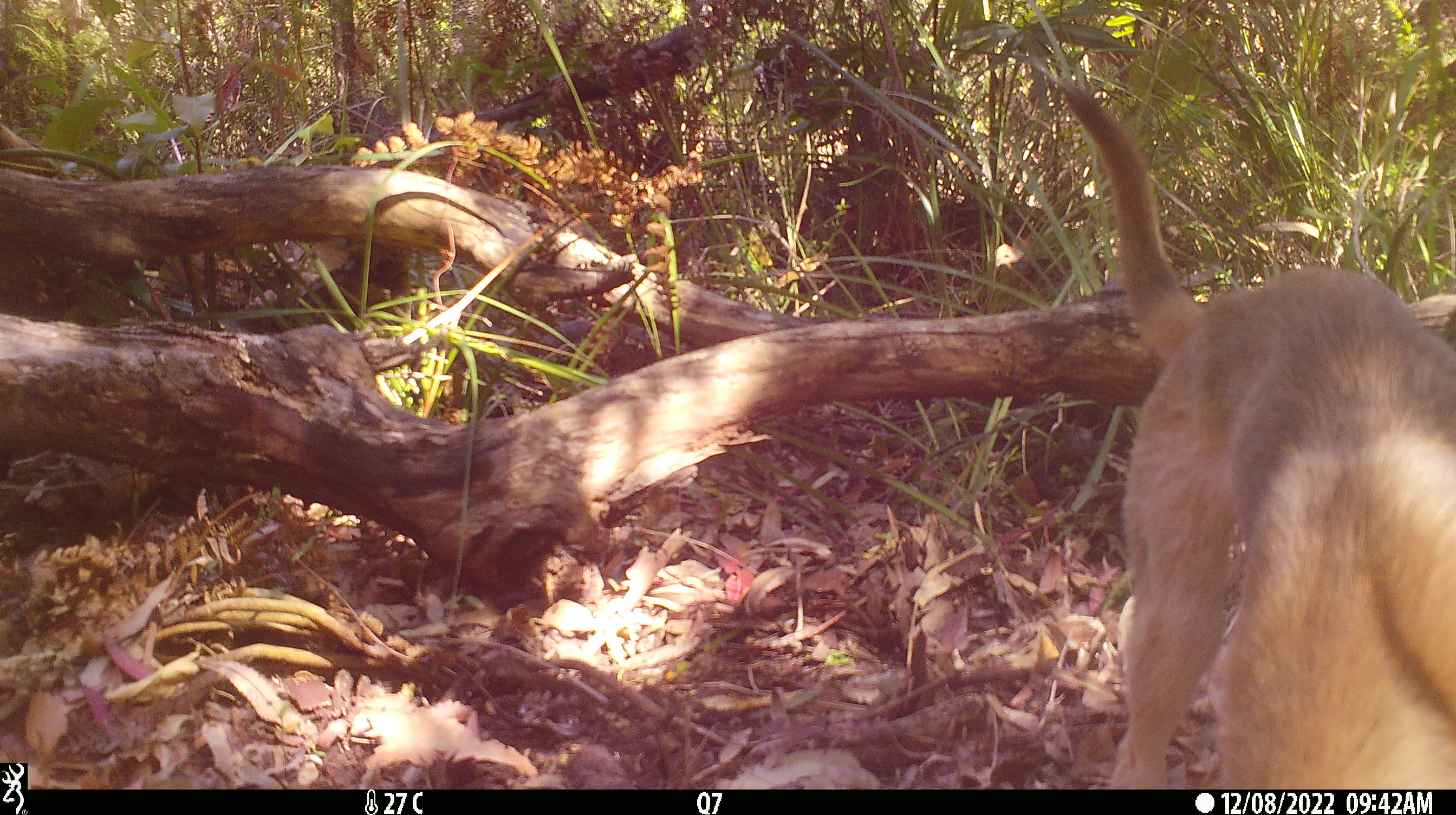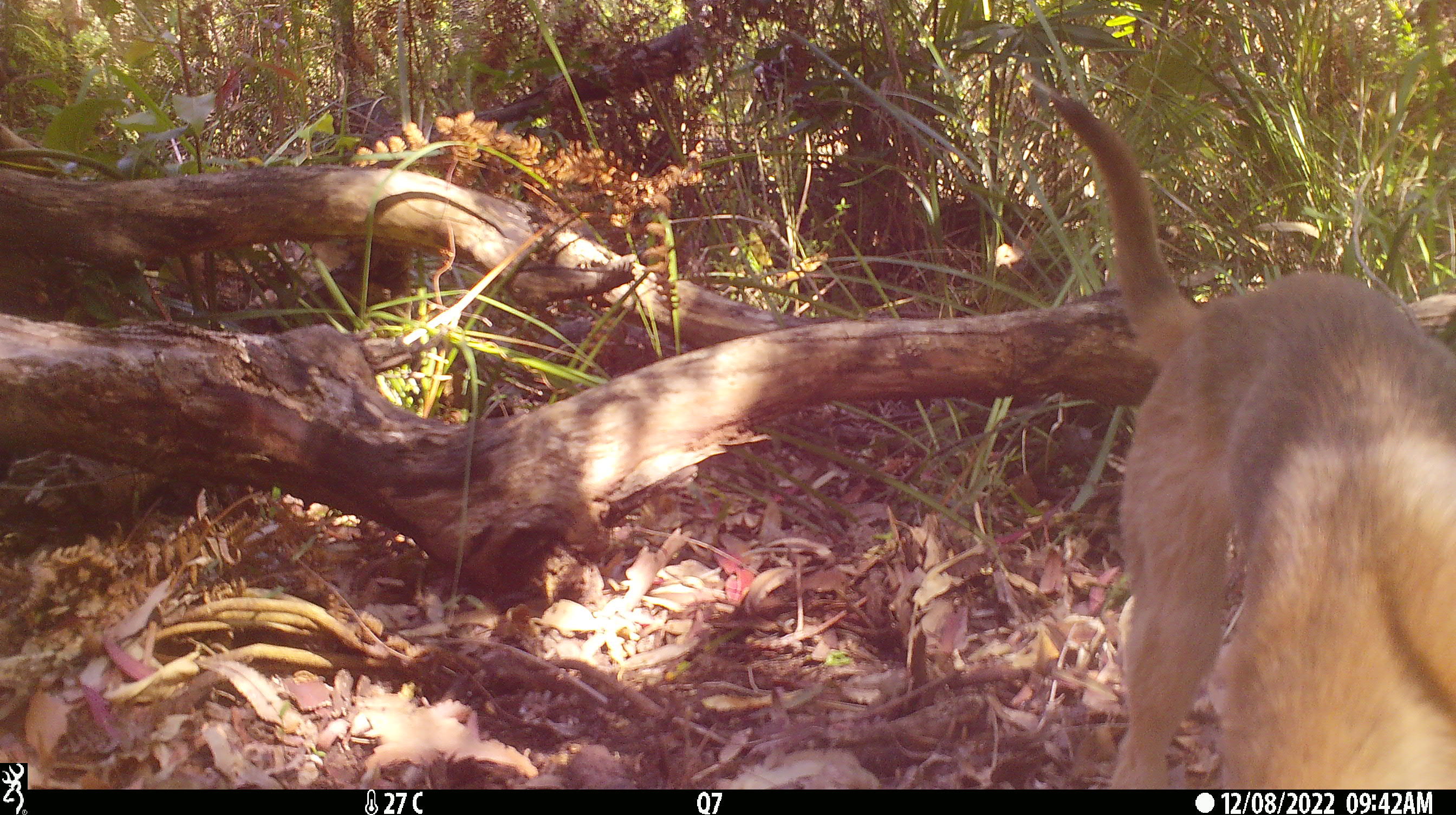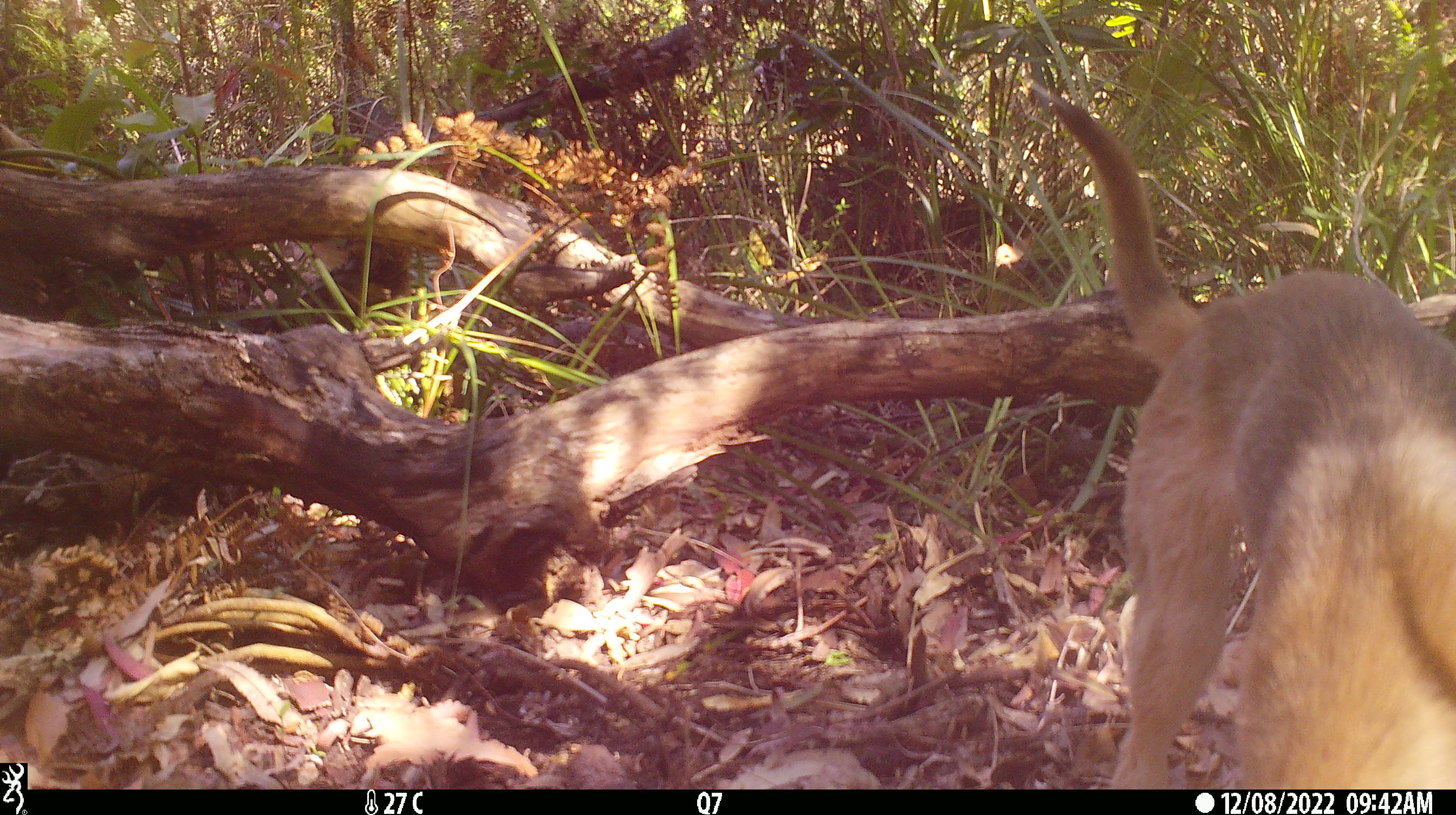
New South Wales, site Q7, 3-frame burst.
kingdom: Animalia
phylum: Chordata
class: Mammalia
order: Carnivora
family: Canidae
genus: Canis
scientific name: Canis familiaris dingo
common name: dingo